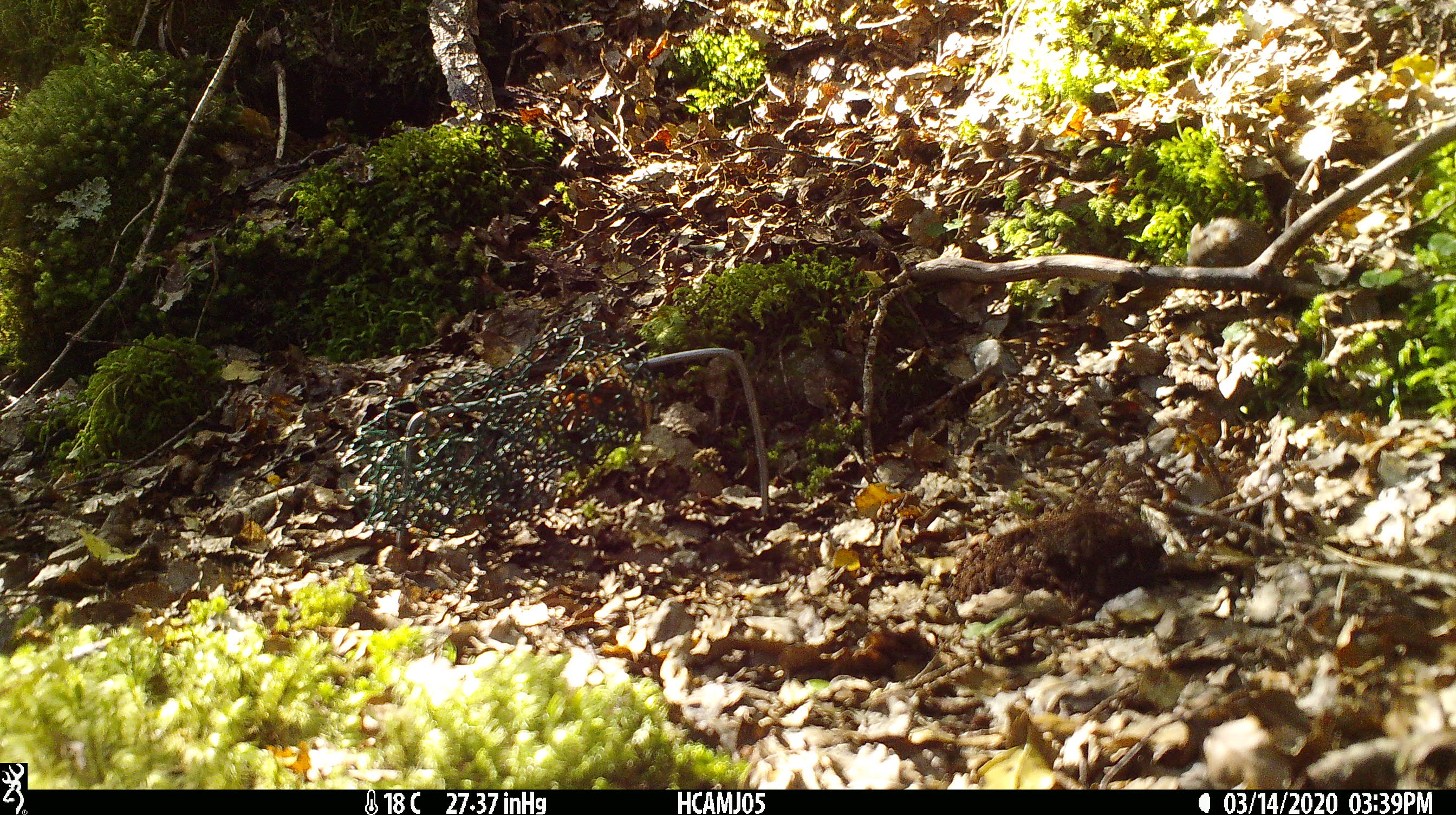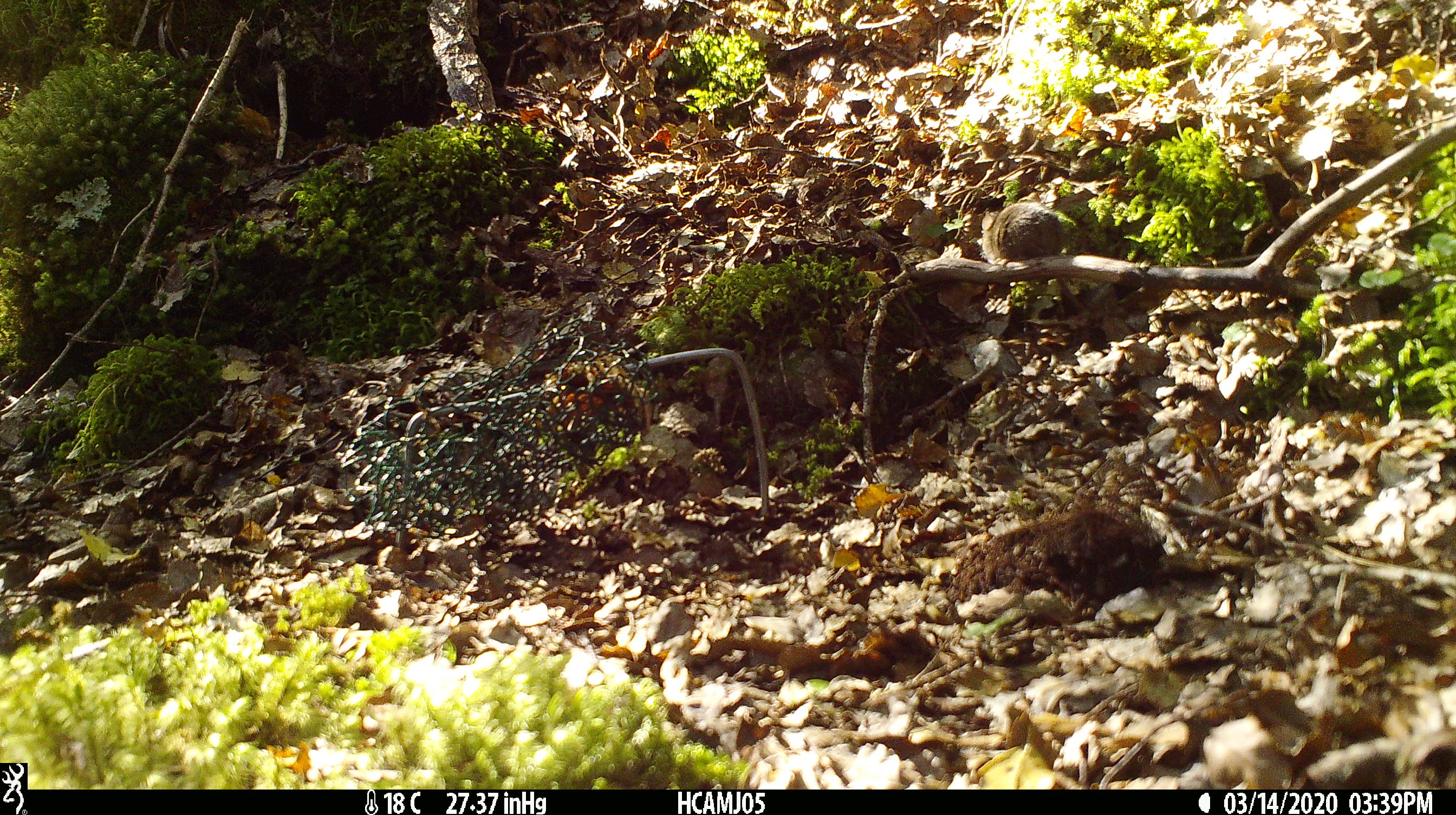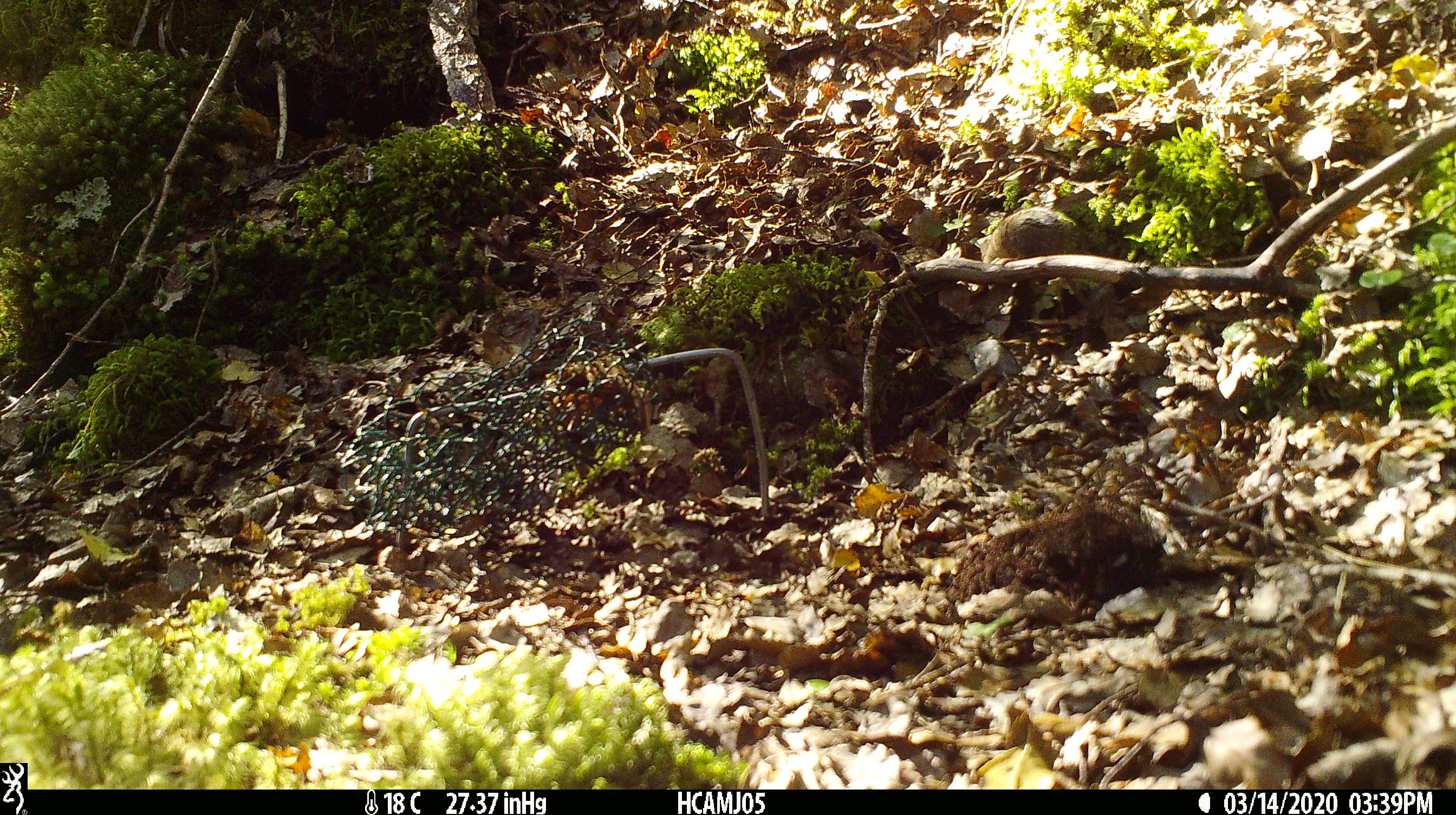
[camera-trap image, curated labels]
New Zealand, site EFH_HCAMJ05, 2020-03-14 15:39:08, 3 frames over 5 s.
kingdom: Animalia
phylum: Chordata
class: Mammalia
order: Rodentia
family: Muridae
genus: Mus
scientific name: Mus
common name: mouse